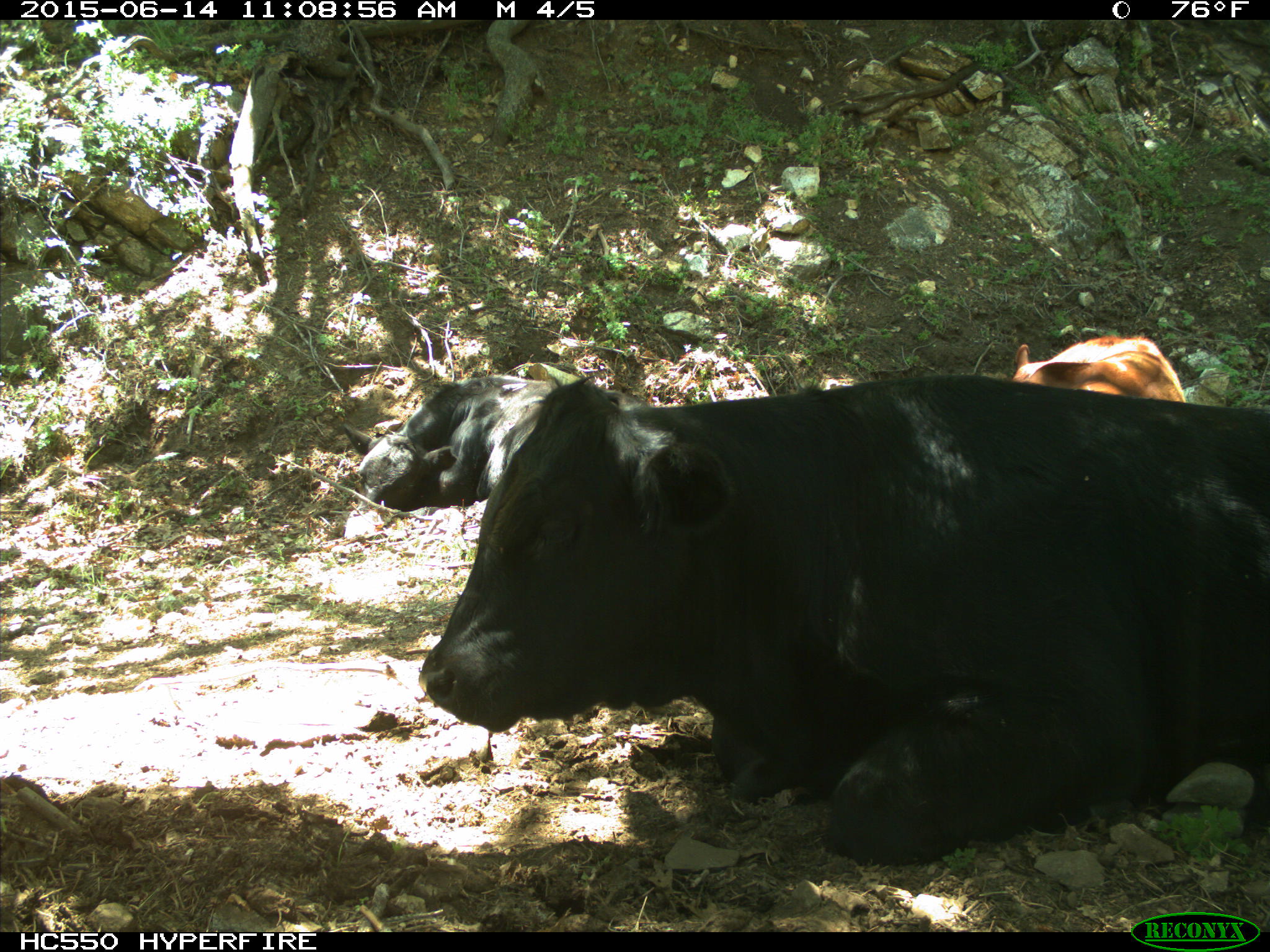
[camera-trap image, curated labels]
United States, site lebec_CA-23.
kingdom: Animalia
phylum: Chordata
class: Mammalia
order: Artiodactyla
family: Bovidae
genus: Bos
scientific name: Bos taurus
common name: domestic cow